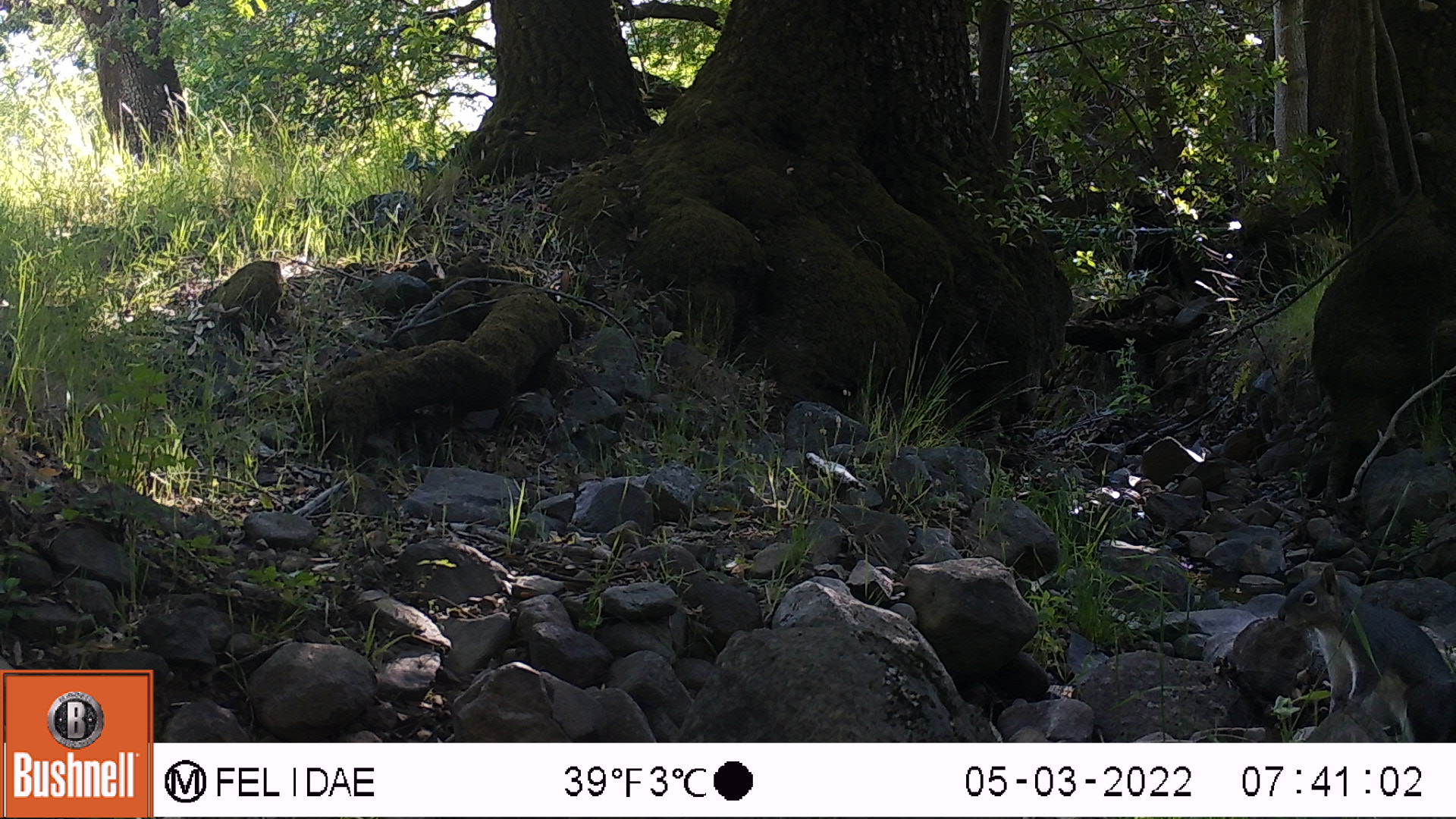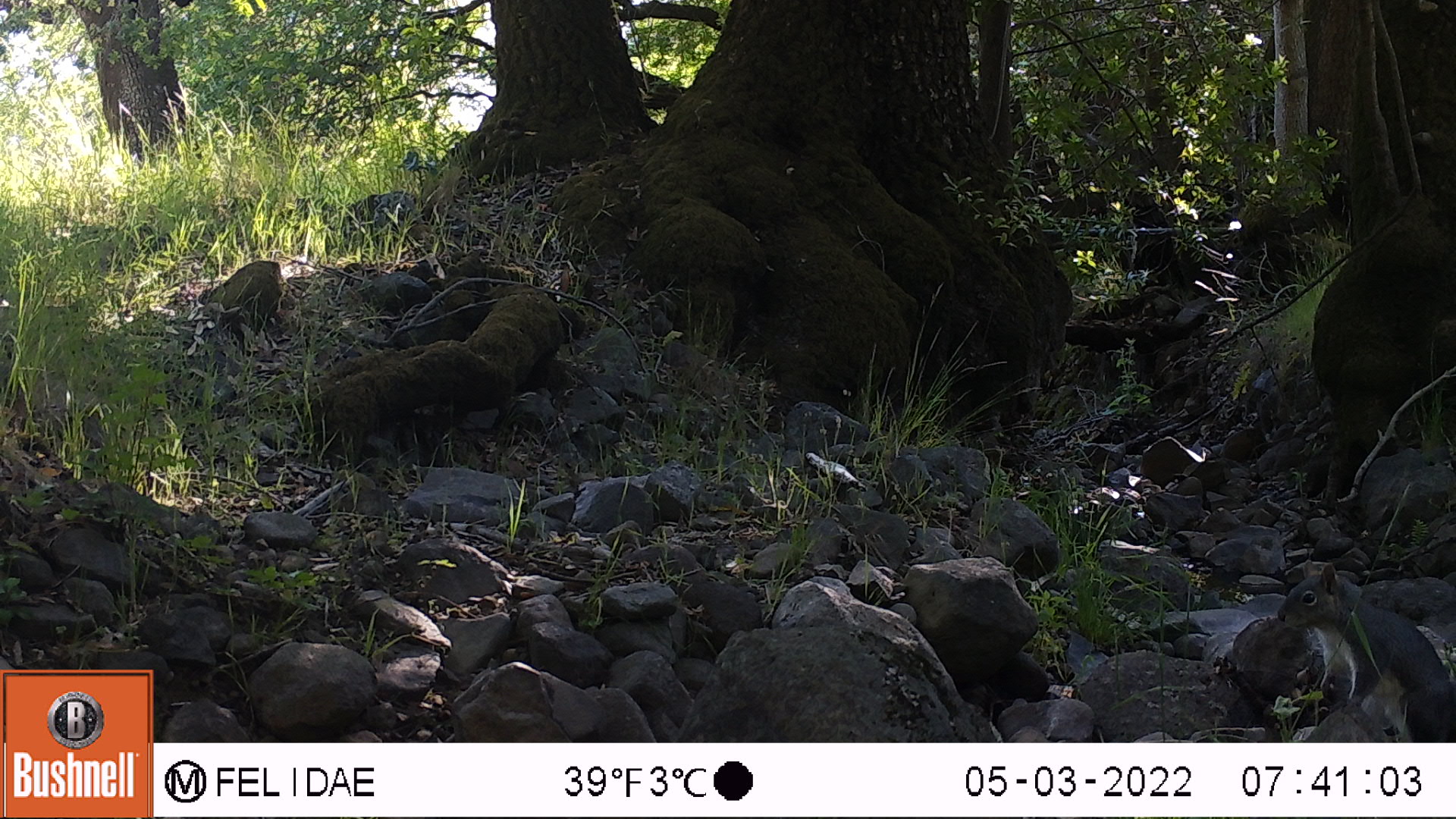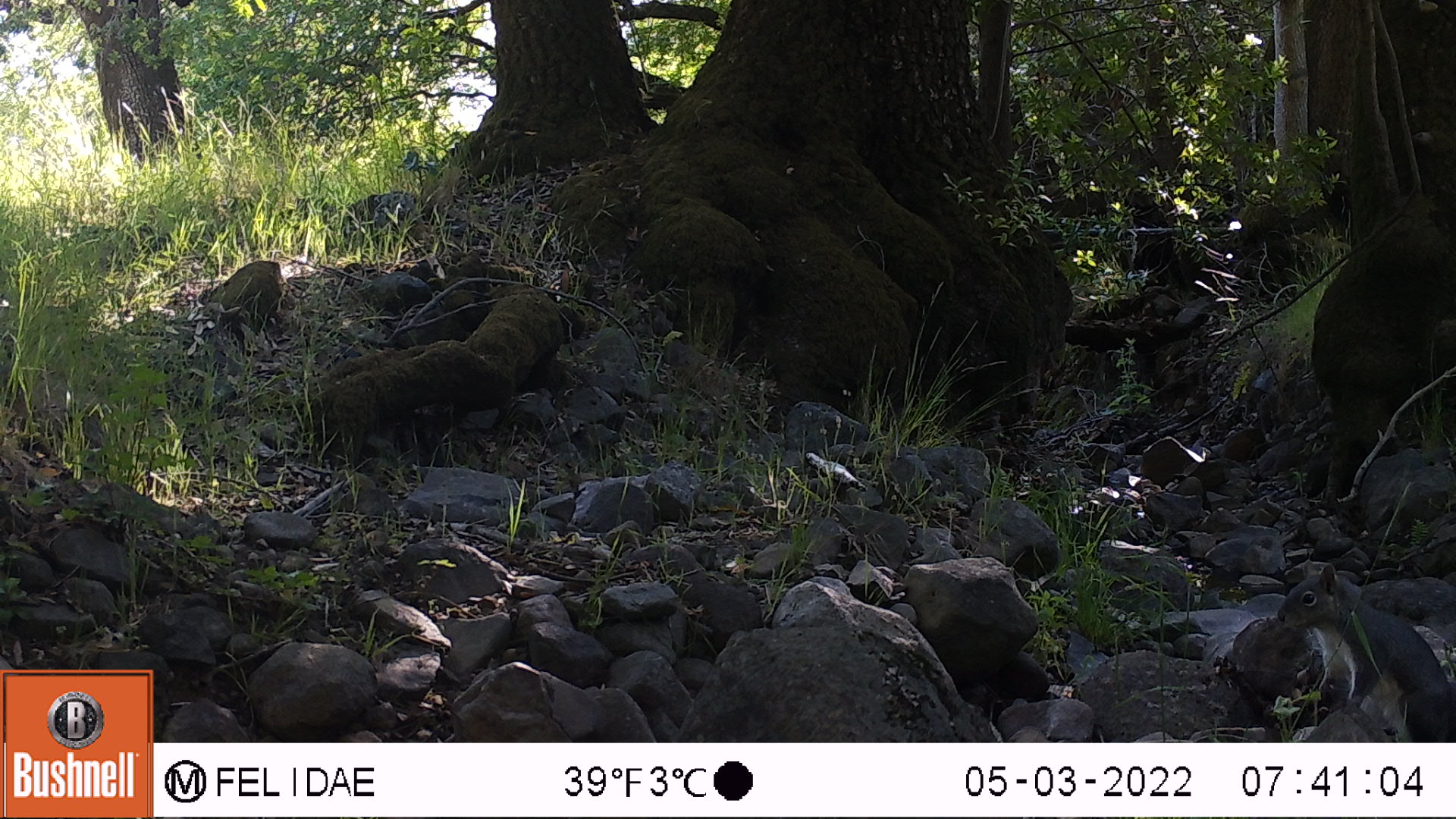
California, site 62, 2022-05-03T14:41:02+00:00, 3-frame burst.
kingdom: Animalia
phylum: Chordata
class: Mammalia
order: Rodentia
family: Sciuridae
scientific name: Sciuridae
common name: squirrel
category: unknown squirrel